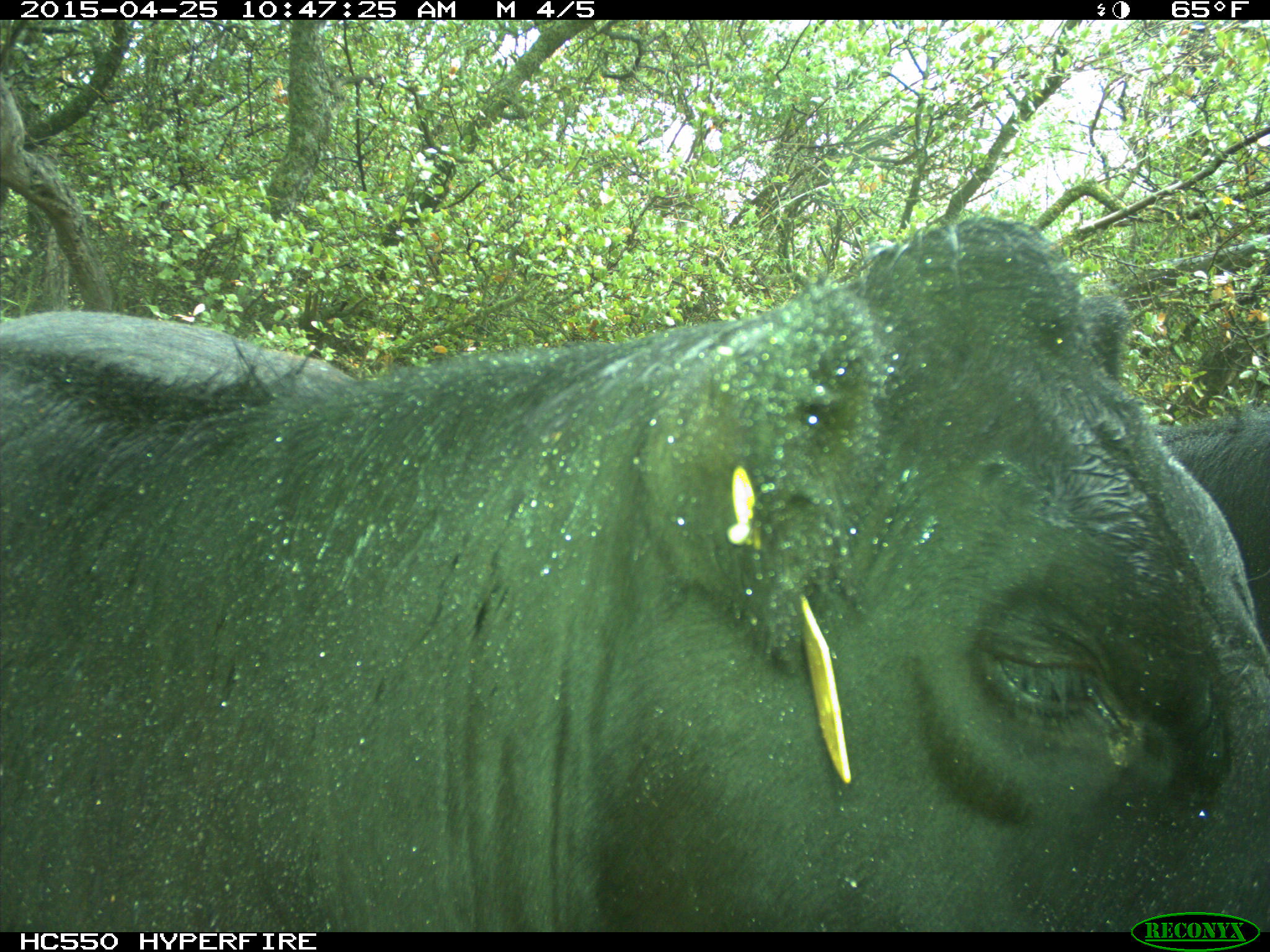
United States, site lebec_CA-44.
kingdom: Animalia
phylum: Chordata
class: Mammalia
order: Artiodactyla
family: Suidae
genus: Sus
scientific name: Sus scrofa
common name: wild boar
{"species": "Sus scrofa (wild boar)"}